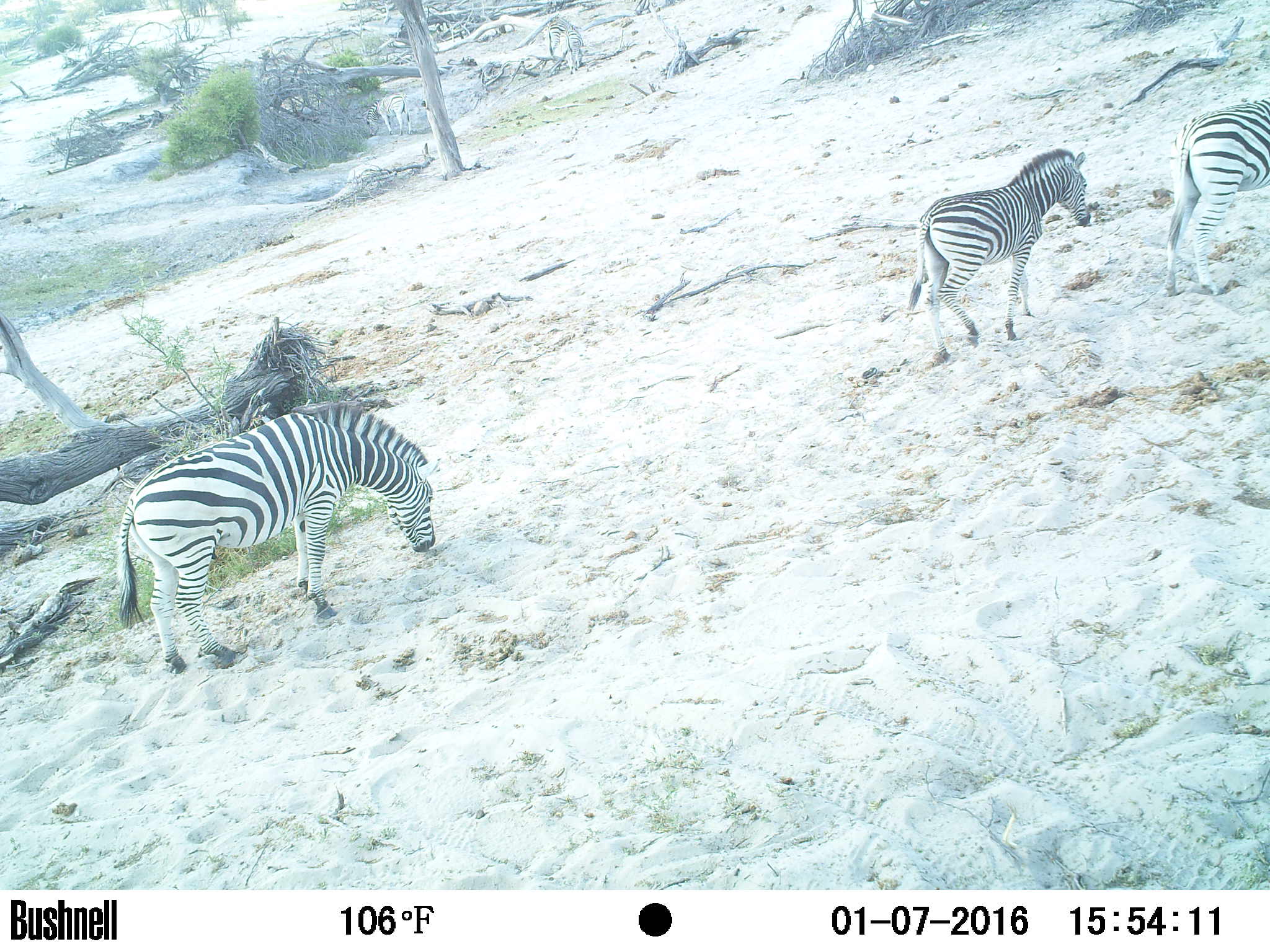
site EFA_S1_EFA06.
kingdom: Animalia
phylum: Chordata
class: Mammalia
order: Perissodactyla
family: Equidae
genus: Equus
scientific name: Equus quagga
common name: plains zebra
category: zebraplains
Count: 3.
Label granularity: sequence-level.